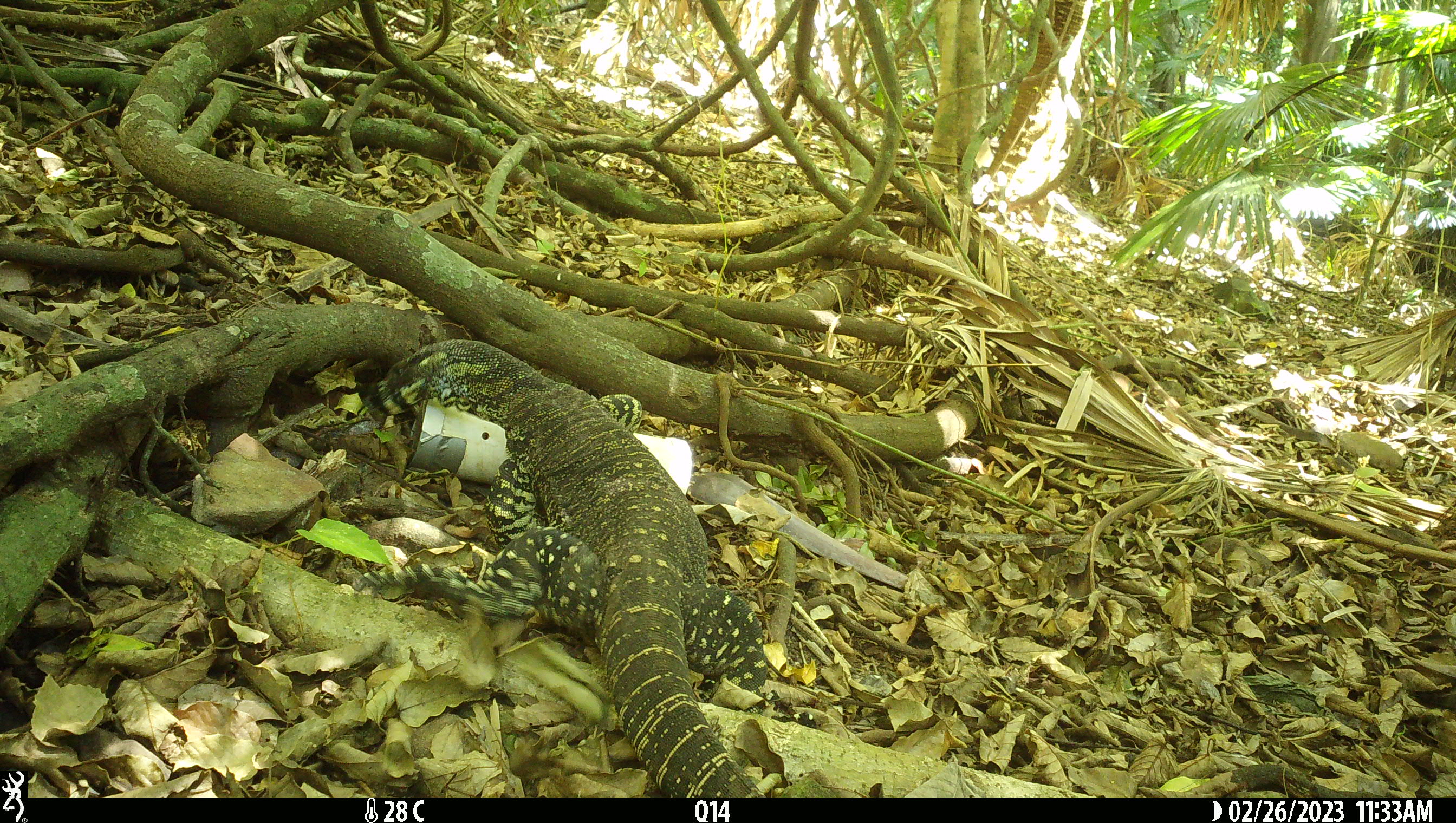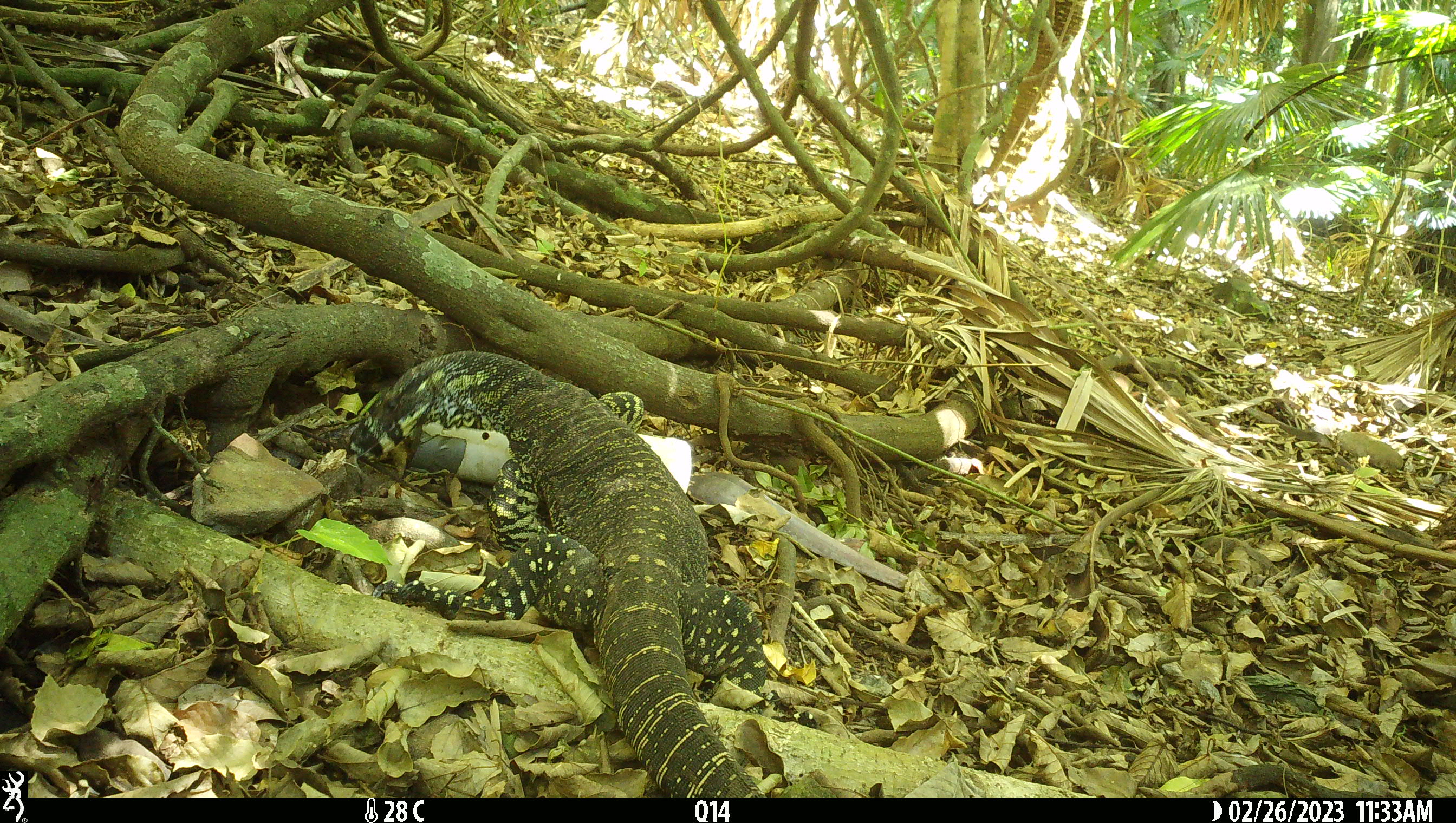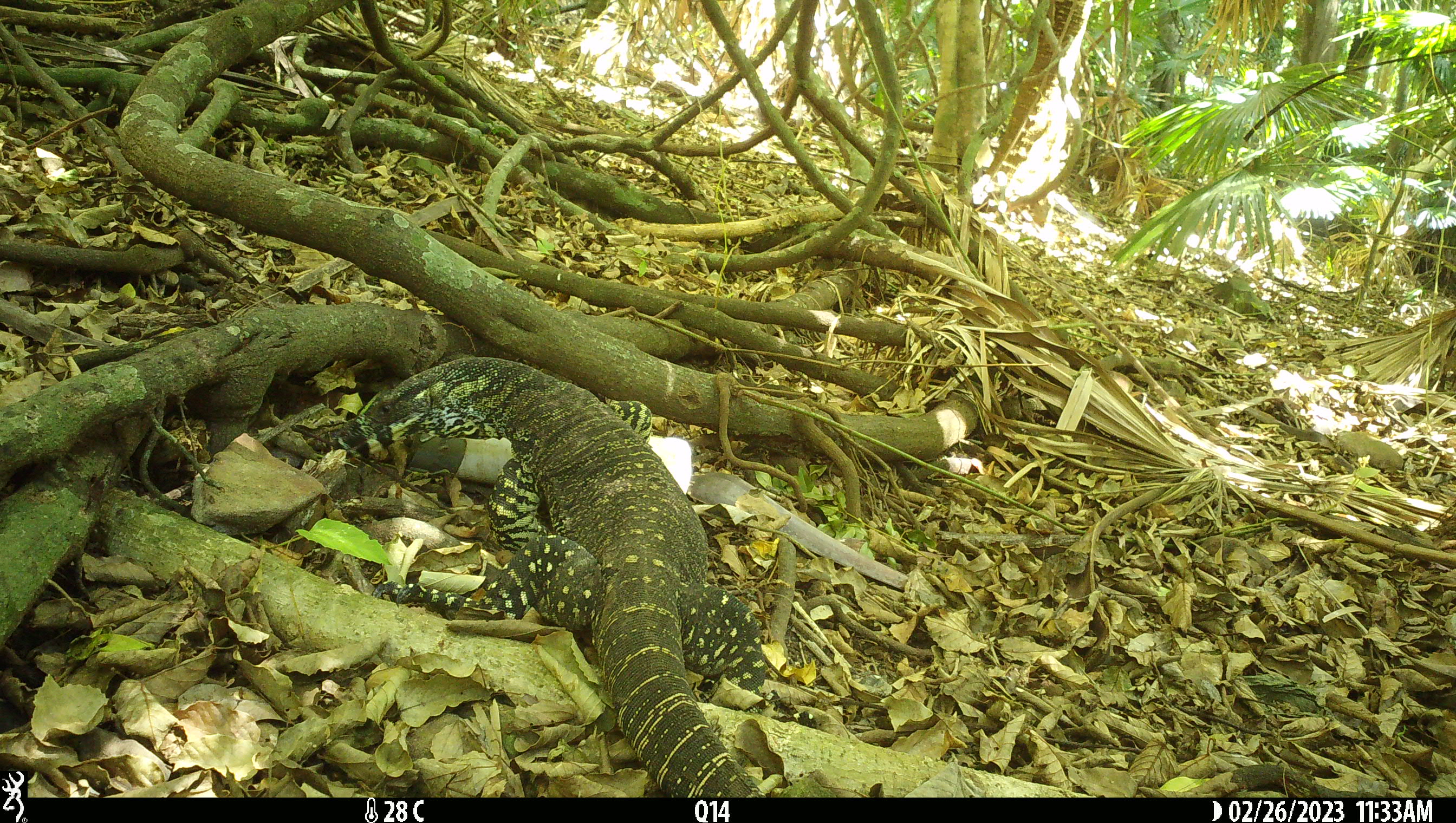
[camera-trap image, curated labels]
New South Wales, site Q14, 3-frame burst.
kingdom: Animalia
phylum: Chordata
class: Reptilia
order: Squamata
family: Varanidae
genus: Varanus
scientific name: Varanus varius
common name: lace monitor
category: goanna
Goanna (lace monitor) (Varanus varius).